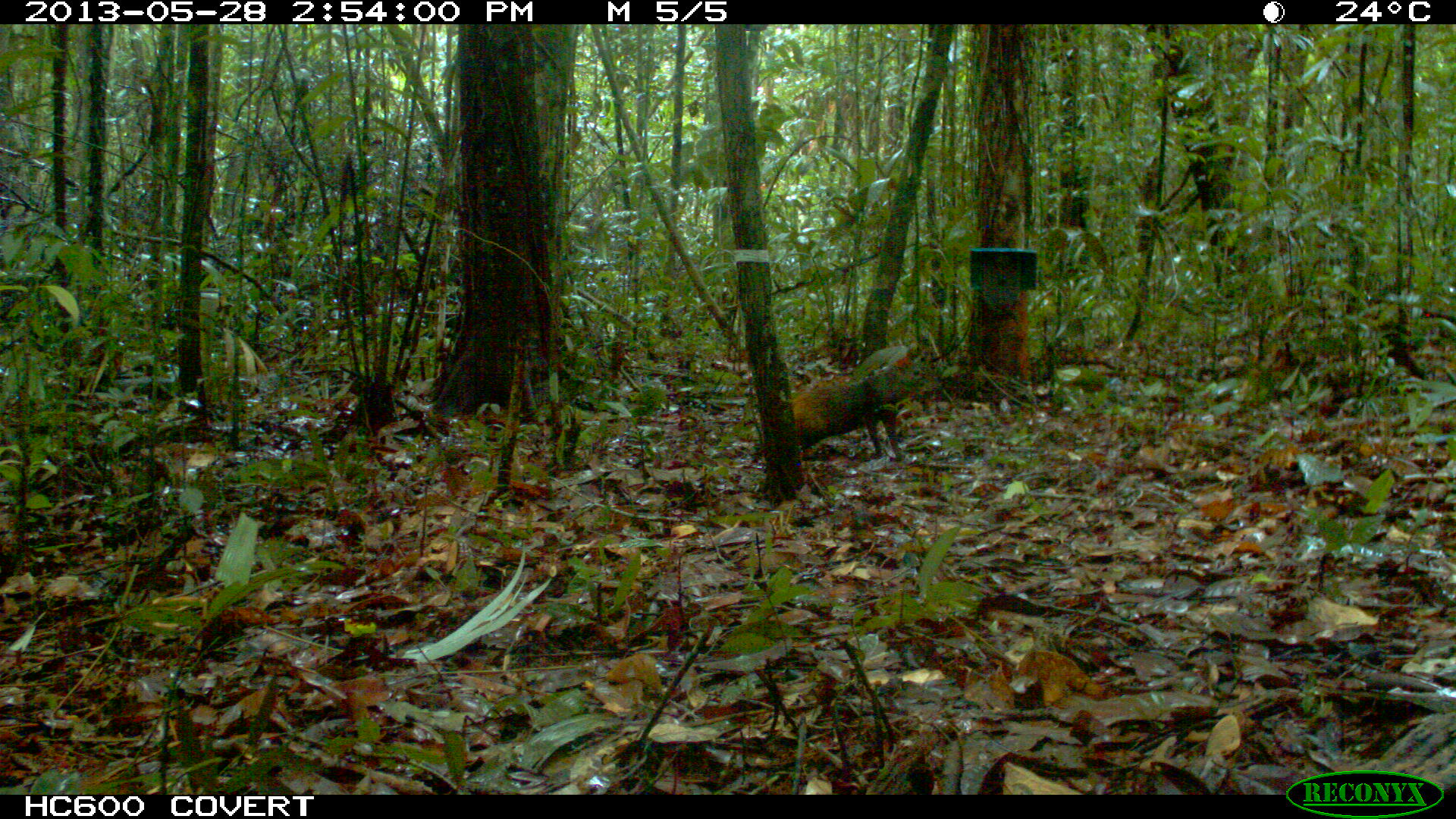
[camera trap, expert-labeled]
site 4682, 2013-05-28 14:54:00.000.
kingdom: Animalia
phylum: Chordata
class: Mammalia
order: Rodentia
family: Dasyproctidae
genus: Dasyprocta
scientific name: Dasyprocta leporina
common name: red-rumped agouti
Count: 1.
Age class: adult.